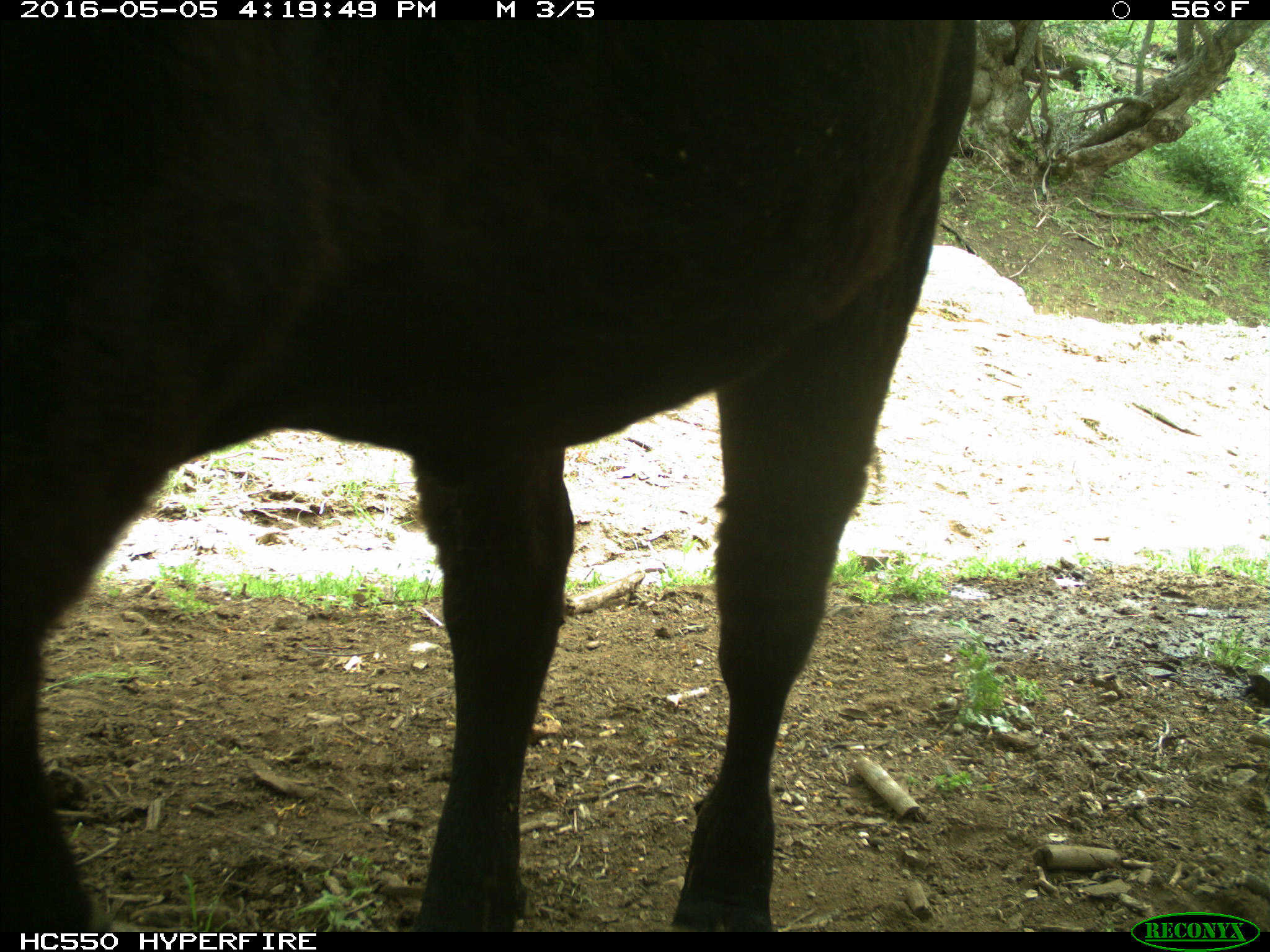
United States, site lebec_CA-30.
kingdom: Animalia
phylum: Chordata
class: Mammalia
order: Artiodactyla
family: Bovidae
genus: Bos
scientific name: Bos taurus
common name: domestic cow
Bos taurus (domestic cow).